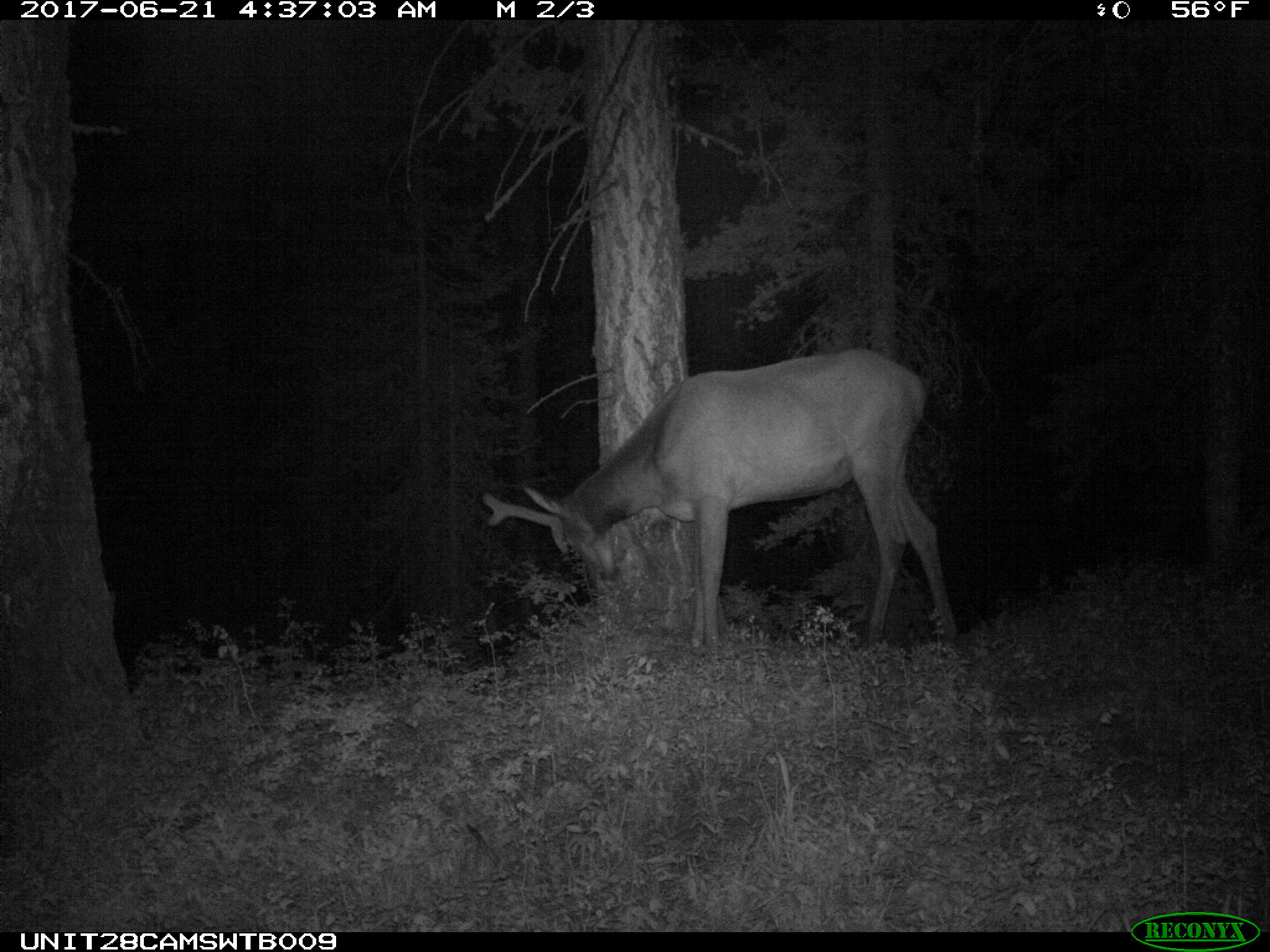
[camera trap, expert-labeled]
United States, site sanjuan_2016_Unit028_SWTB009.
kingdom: Animalia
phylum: Chordata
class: Mammalia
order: Artiodactyla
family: Cervidae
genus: Cervus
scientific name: Cervus elaphus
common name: red deer